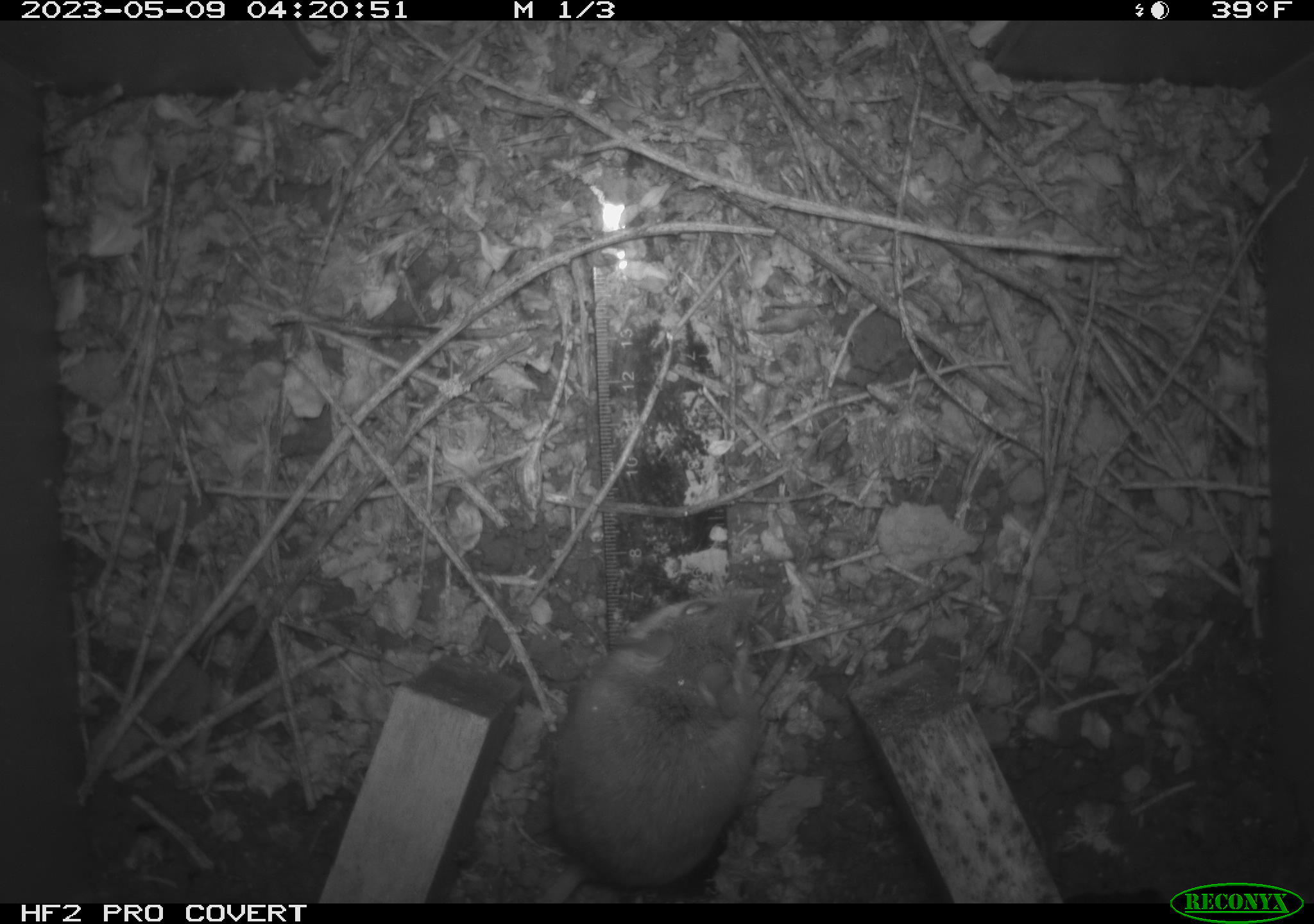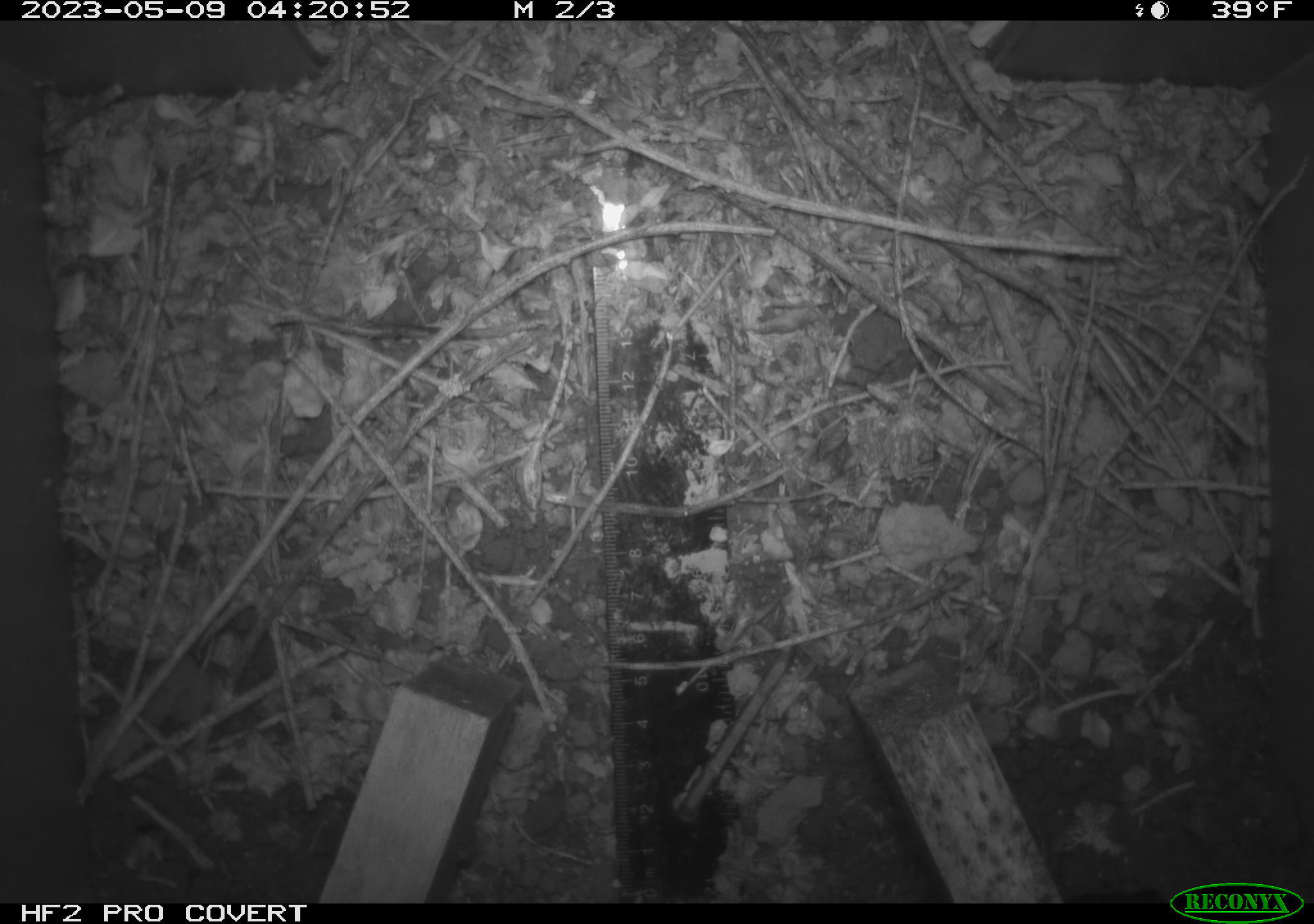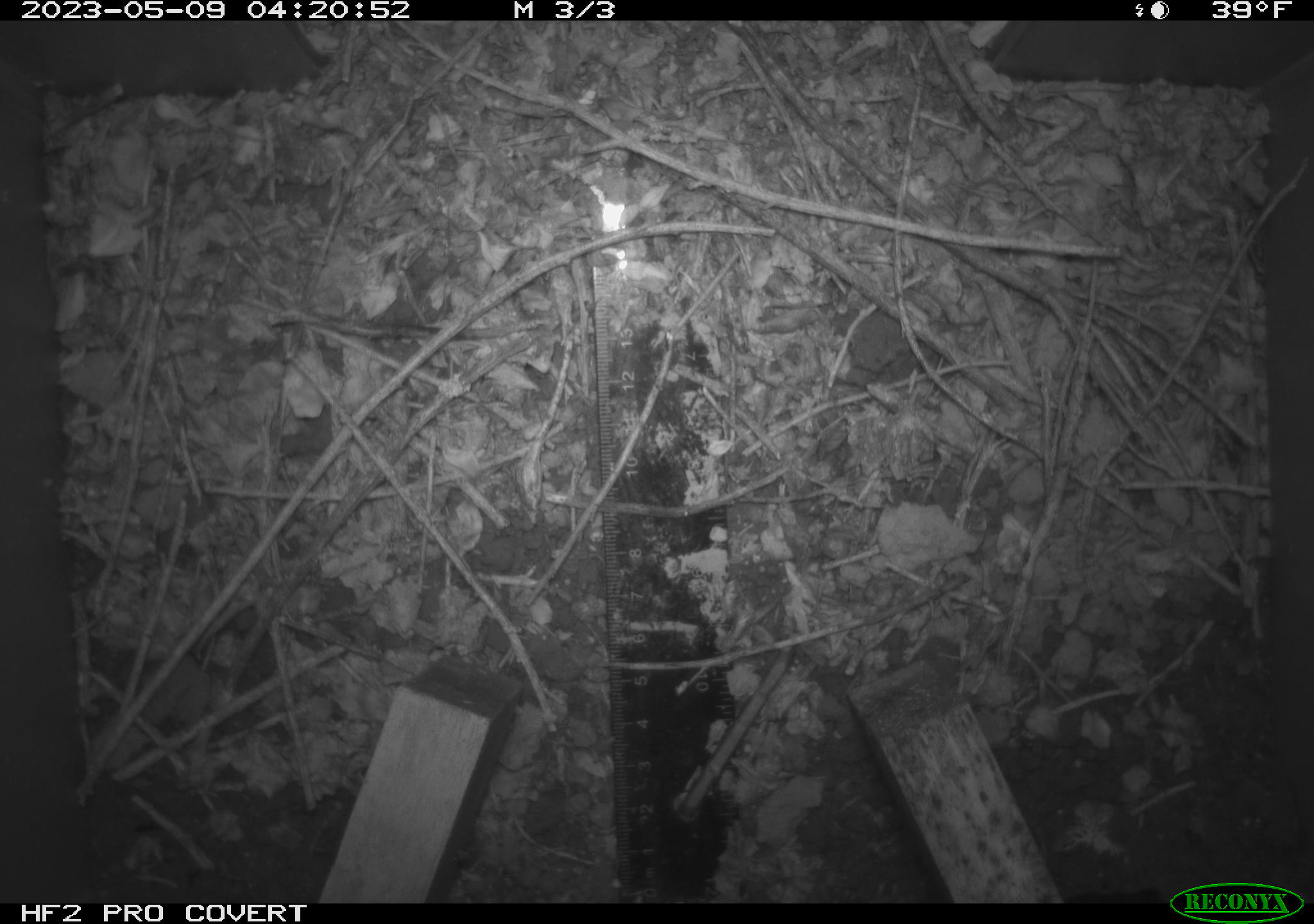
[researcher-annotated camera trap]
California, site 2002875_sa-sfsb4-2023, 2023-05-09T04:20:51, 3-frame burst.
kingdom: Animalia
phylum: Chordata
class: Mammalia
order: Rodentia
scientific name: Rodentia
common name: mouse species